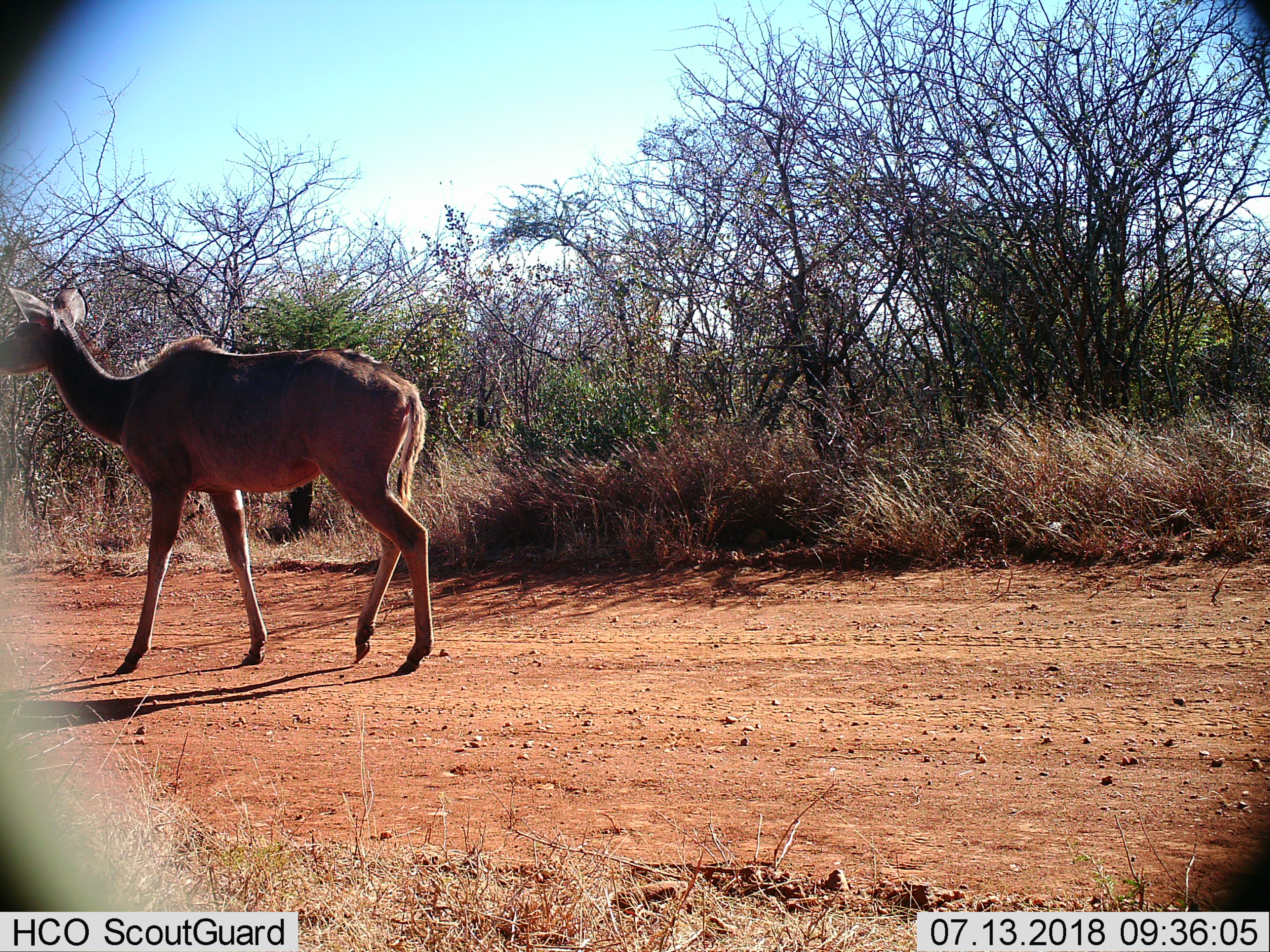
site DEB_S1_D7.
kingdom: Animalia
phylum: Chordata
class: Mammalia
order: Artiodactyla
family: Bovidae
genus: Tragelaphus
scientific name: Tragelaphus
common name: kudu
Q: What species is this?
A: Kudu (Tragelaphus).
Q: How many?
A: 1.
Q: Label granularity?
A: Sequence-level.